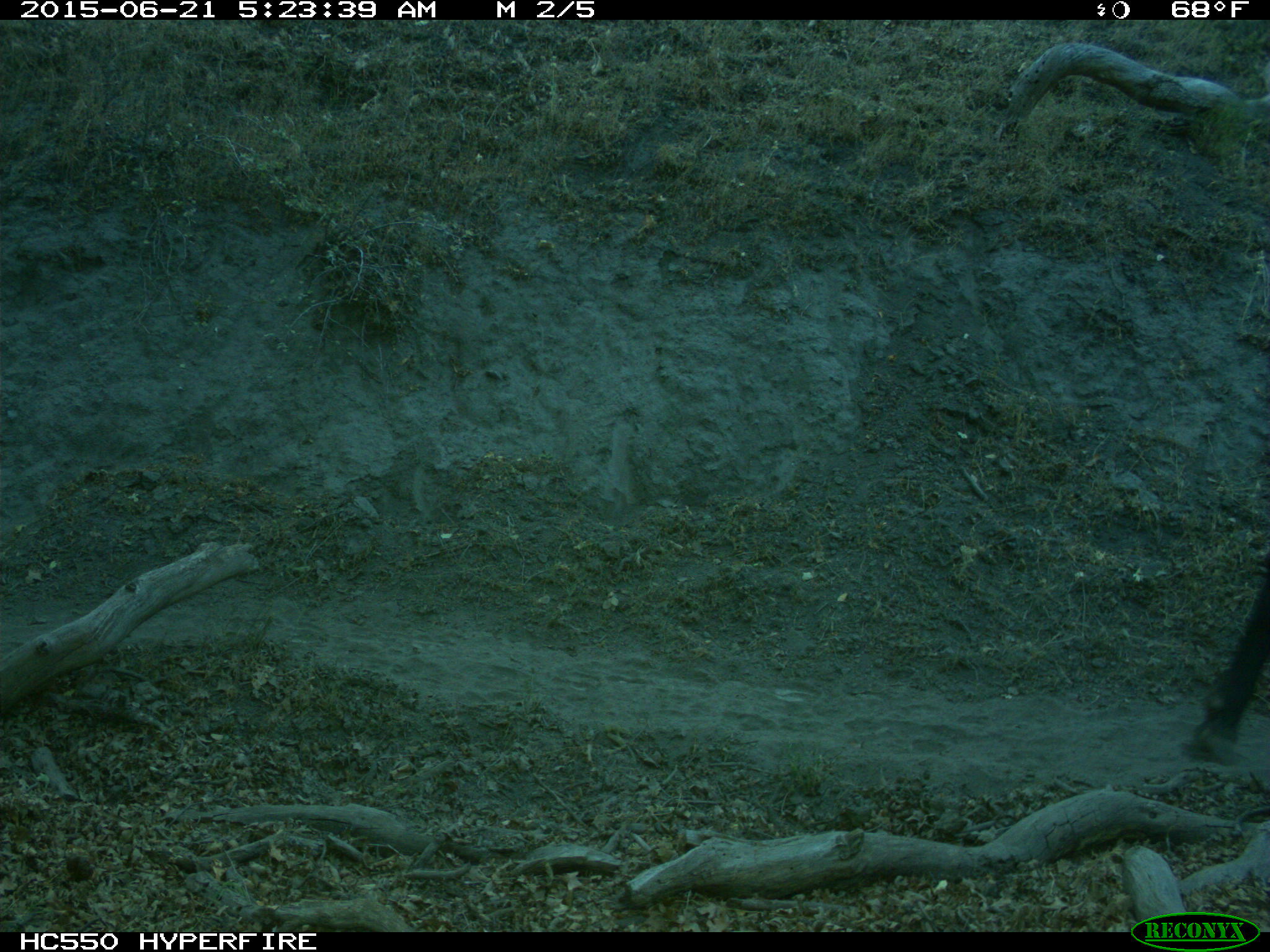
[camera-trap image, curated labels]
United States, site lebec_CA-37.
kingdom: Animalia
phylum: Chordata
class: Mammalia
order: Artiodactyla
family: Bovidae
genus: Bos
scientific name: Bos taurus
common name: domestic cow